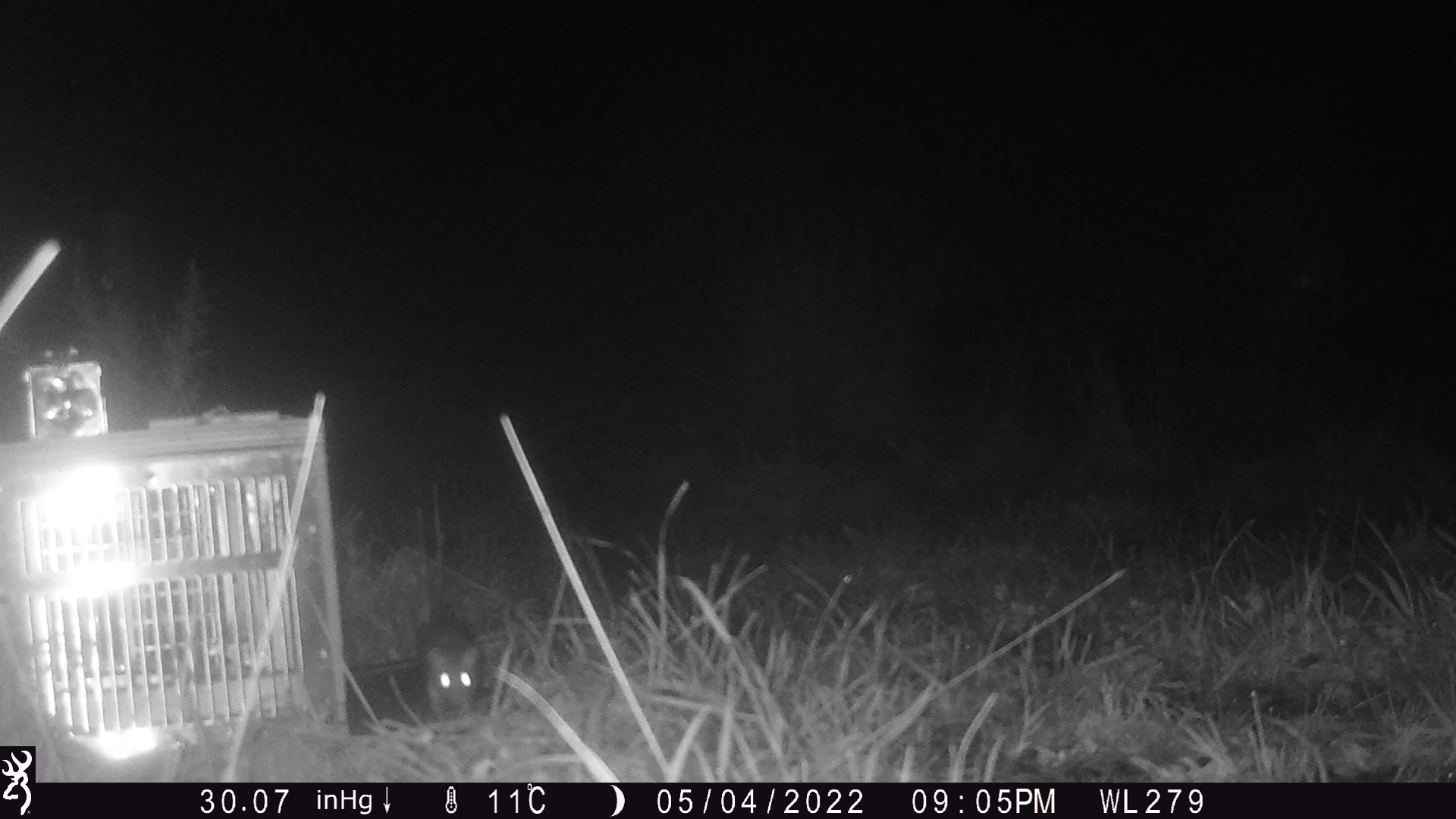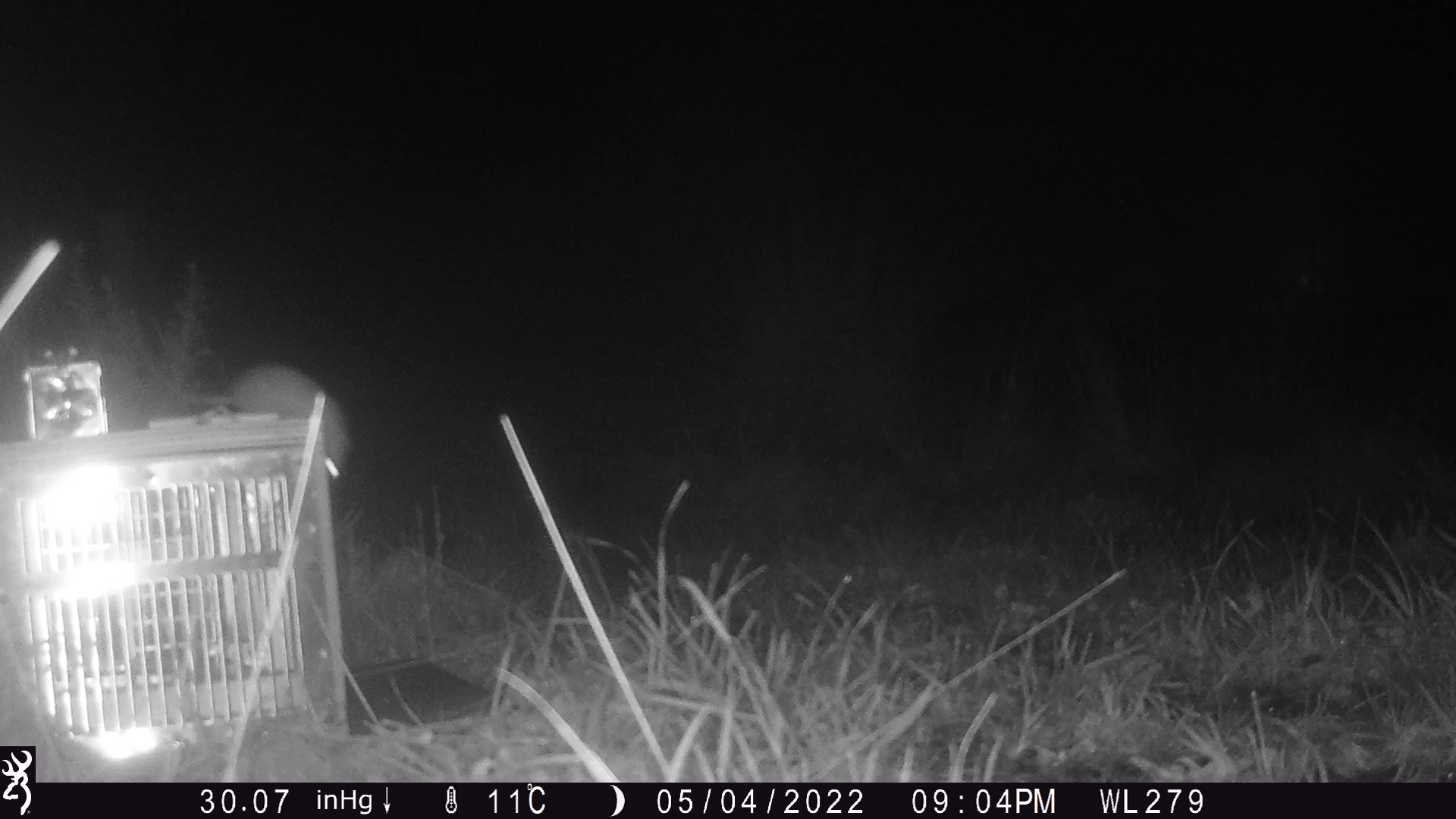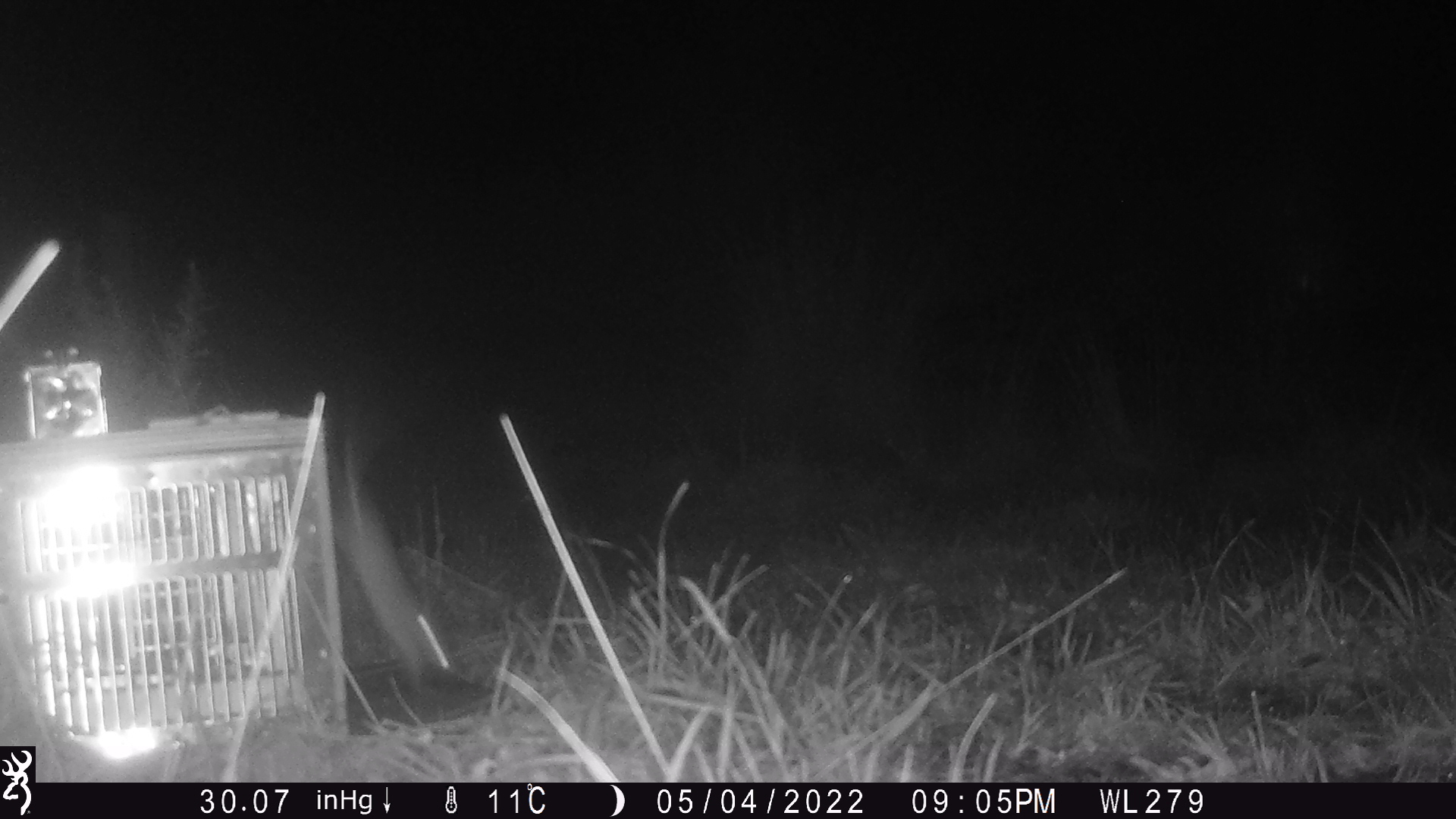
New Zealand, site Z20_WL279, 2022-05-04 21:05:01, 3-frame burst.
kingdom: Animalia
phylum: Chordata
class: Mammalia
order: Rodentia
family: Muridae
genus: Rattus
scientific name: Rattus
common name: rat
Rat (Rattus).